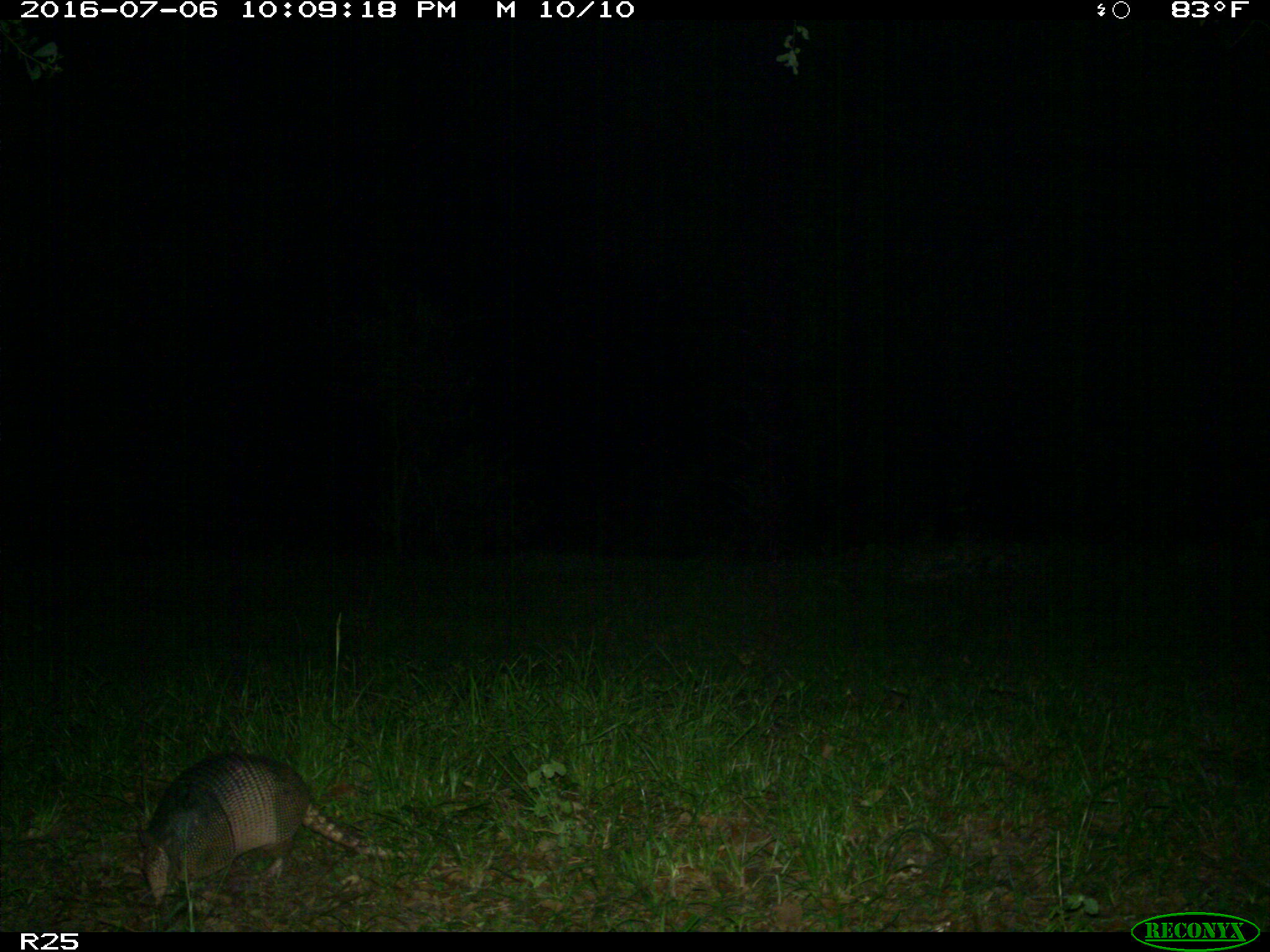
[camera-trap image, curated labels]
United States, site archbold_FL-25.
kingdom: Animalia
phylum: Chordata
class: Mammalia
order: Cingulata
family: Dasypodidae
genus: Dasypus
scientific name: Dasypus novemcinctus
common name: nine-banded armadillo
Dasypus novemcinctus (nine-banded armadillo).